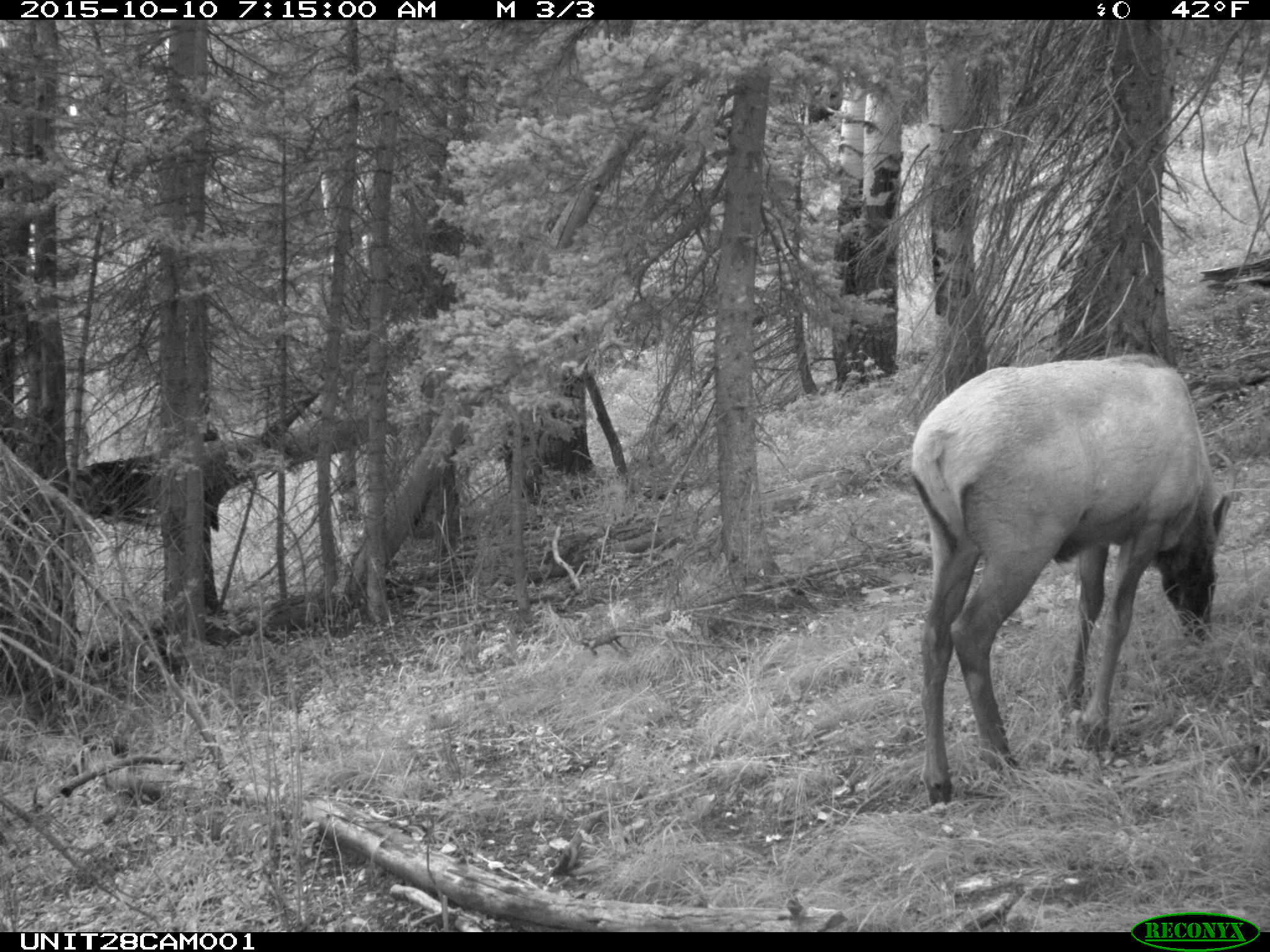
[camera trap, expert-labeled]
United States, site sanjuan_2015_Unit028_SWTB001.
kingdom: Animalia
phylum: Chordata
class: Mammalia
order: Artiodactyla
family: Cervidae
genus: Cervus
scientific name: Cervus elaphus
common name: red deer